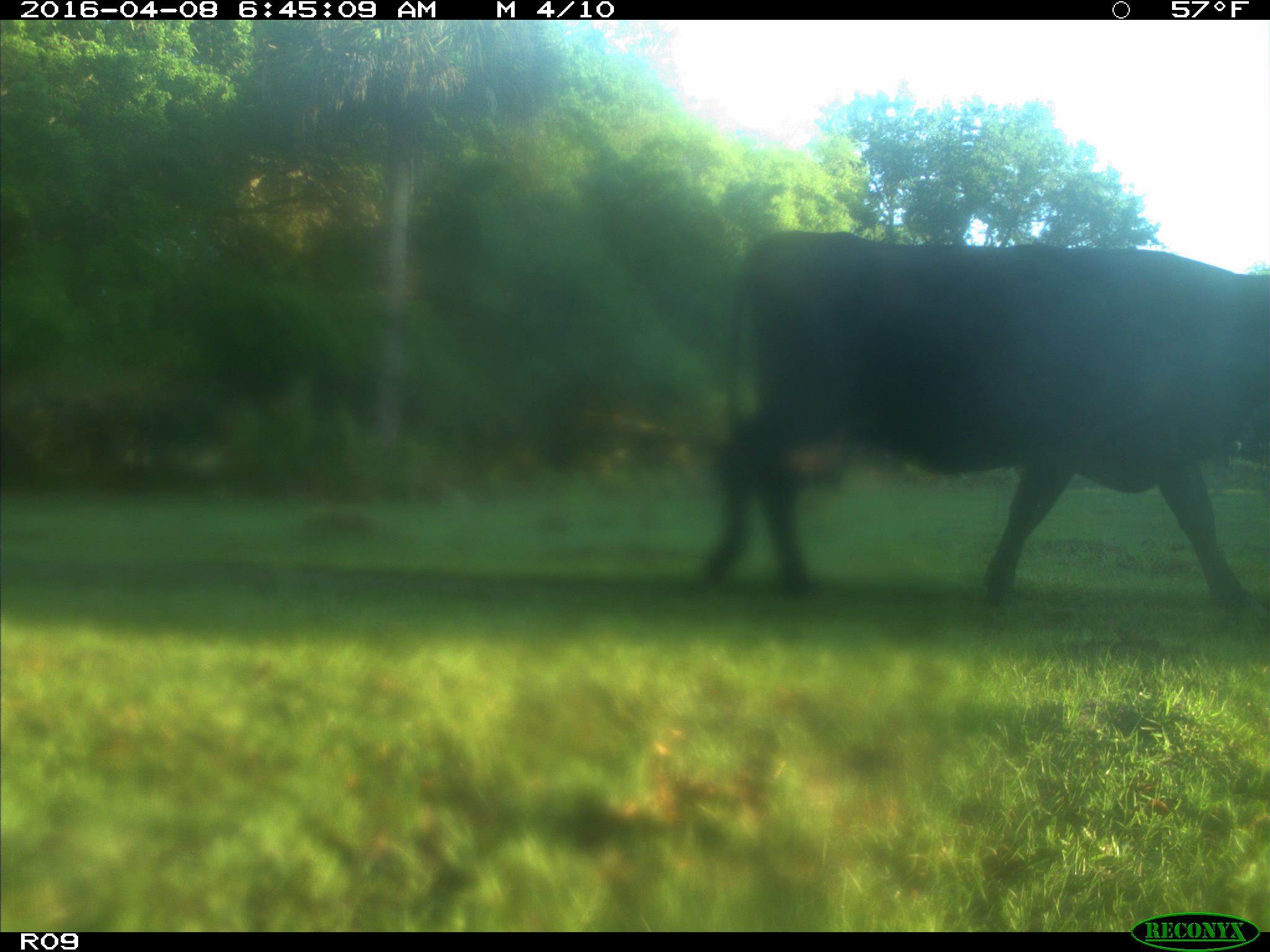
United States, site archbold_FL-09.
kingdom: Animalia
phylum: Chordata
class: Mammalia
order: Artiodactyla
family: Bovidae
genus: Bos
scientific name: Bos taurus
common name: domestic cow